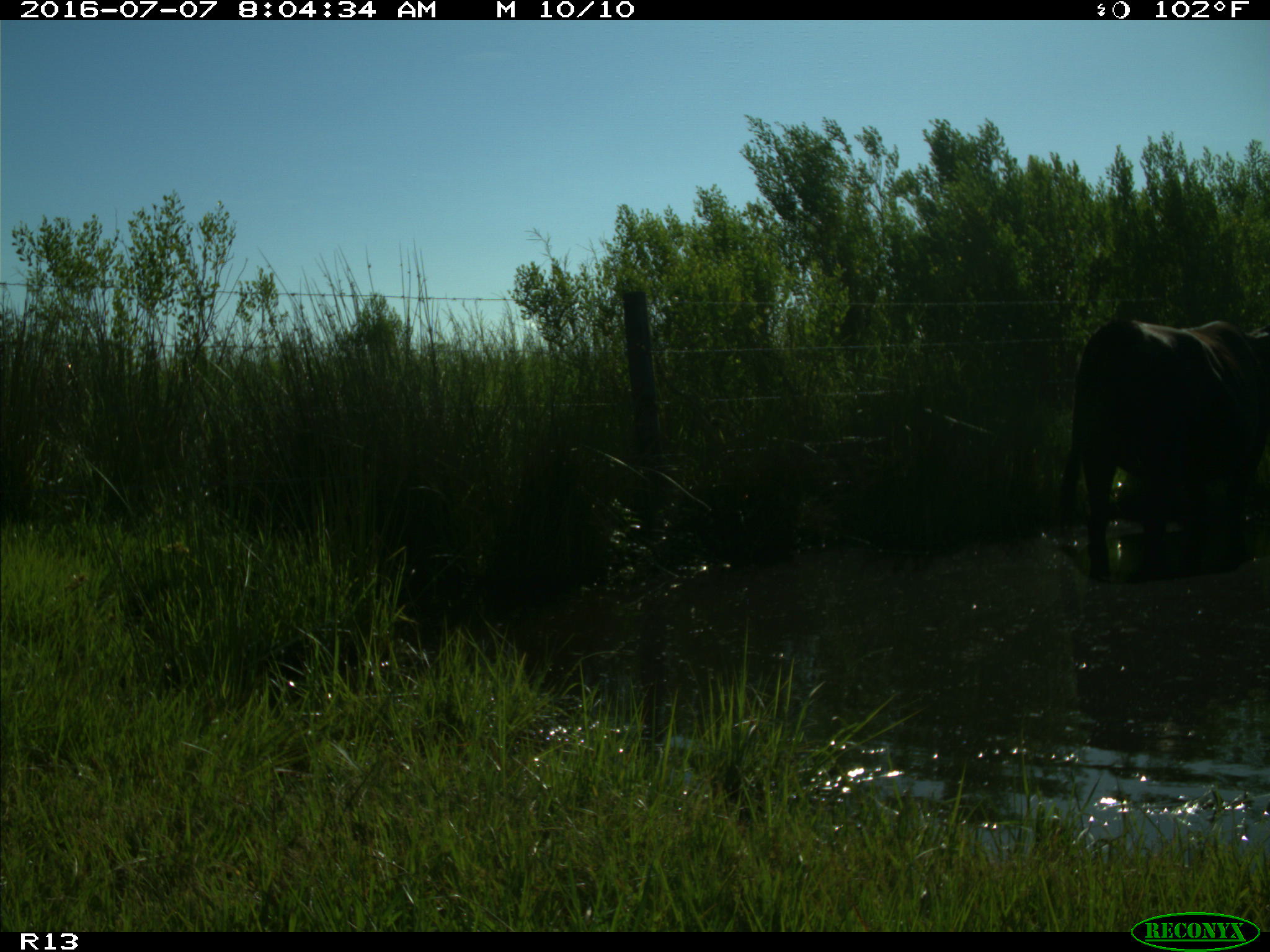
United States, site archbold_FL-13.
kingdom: Animalia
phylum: Chordata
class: Mammalia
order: Artiodactyla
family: Bovidae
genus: Bos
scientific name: Bos taurus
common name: domestic cow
Bos taurus (domestic cow).